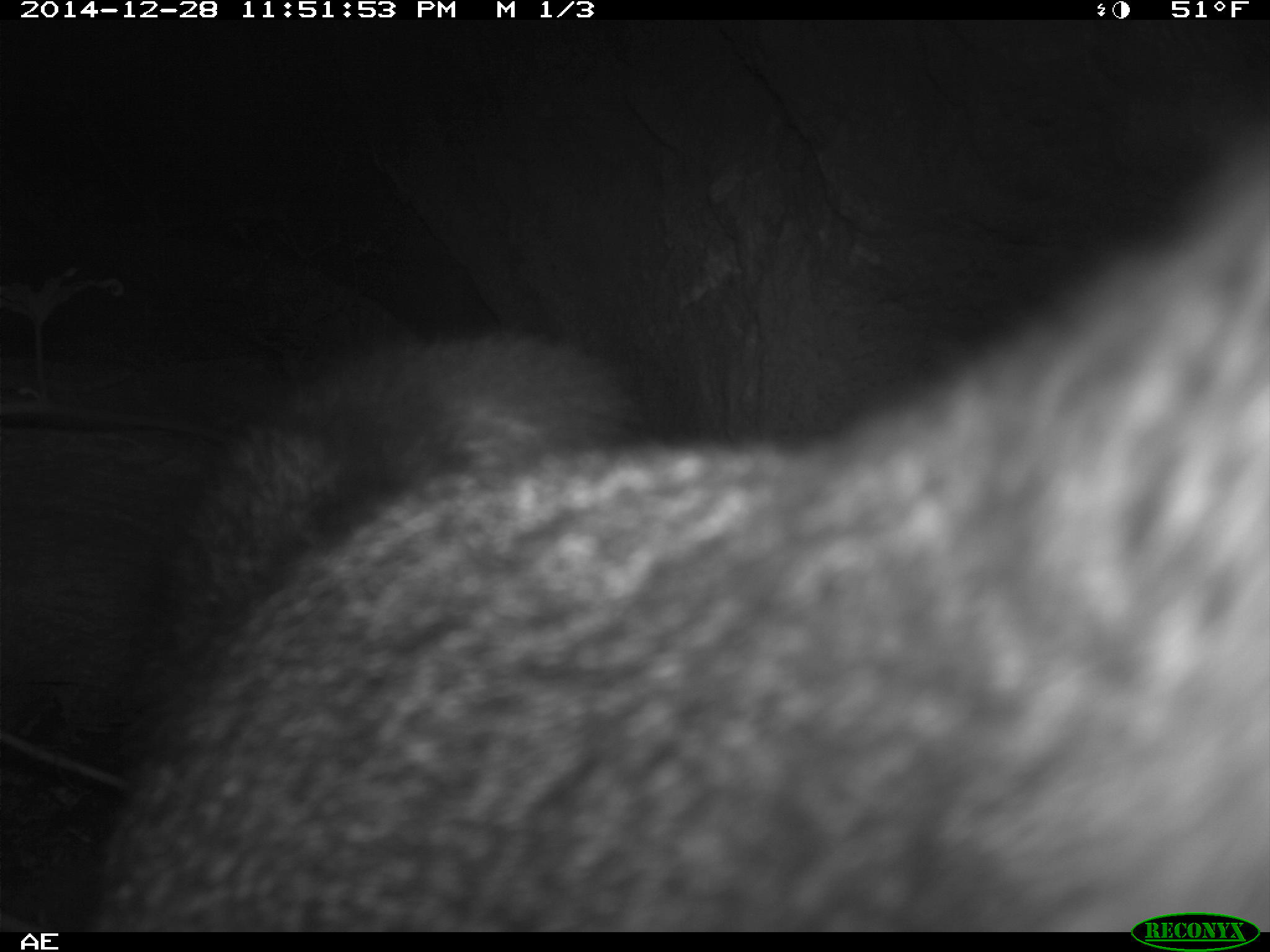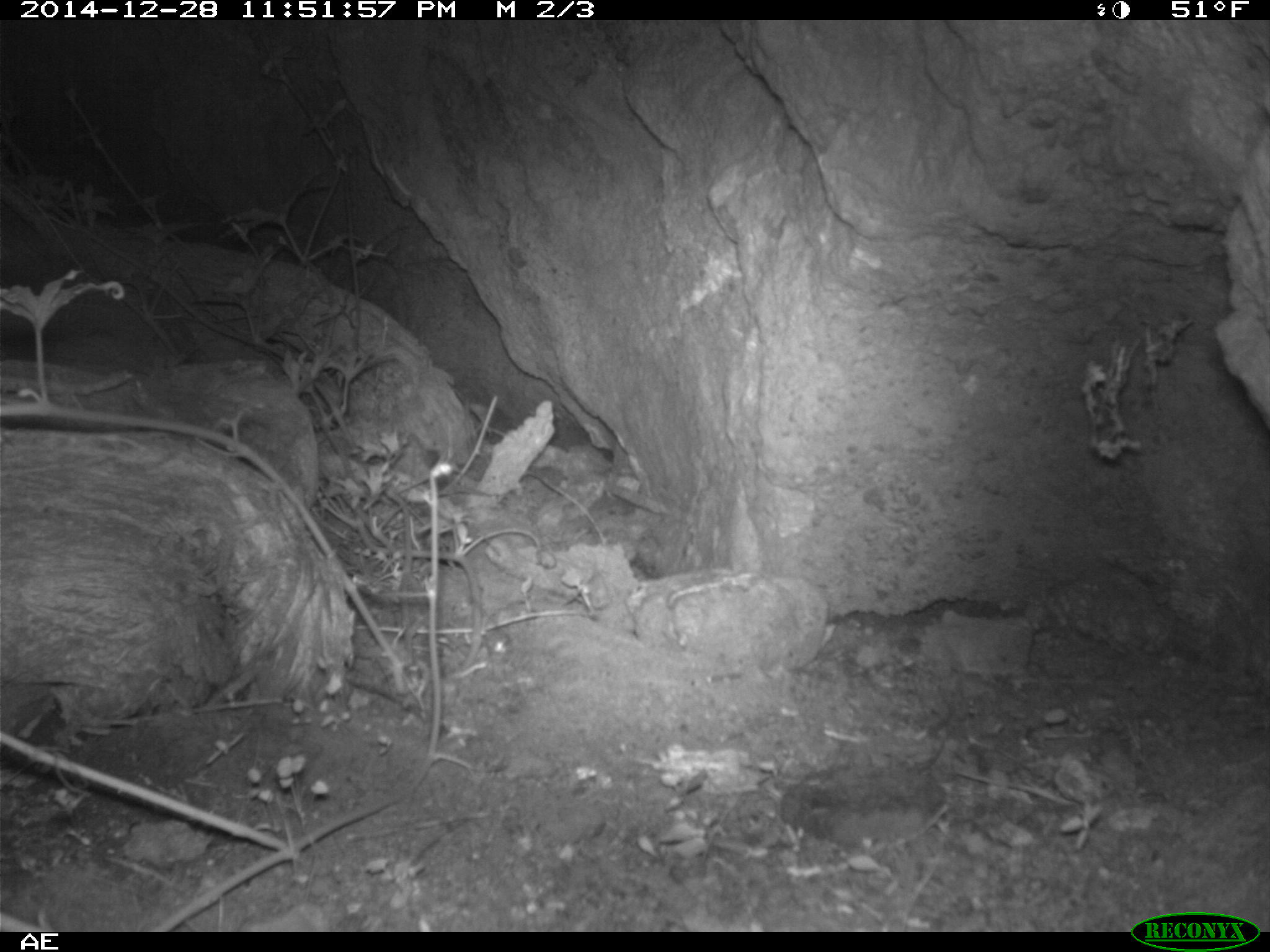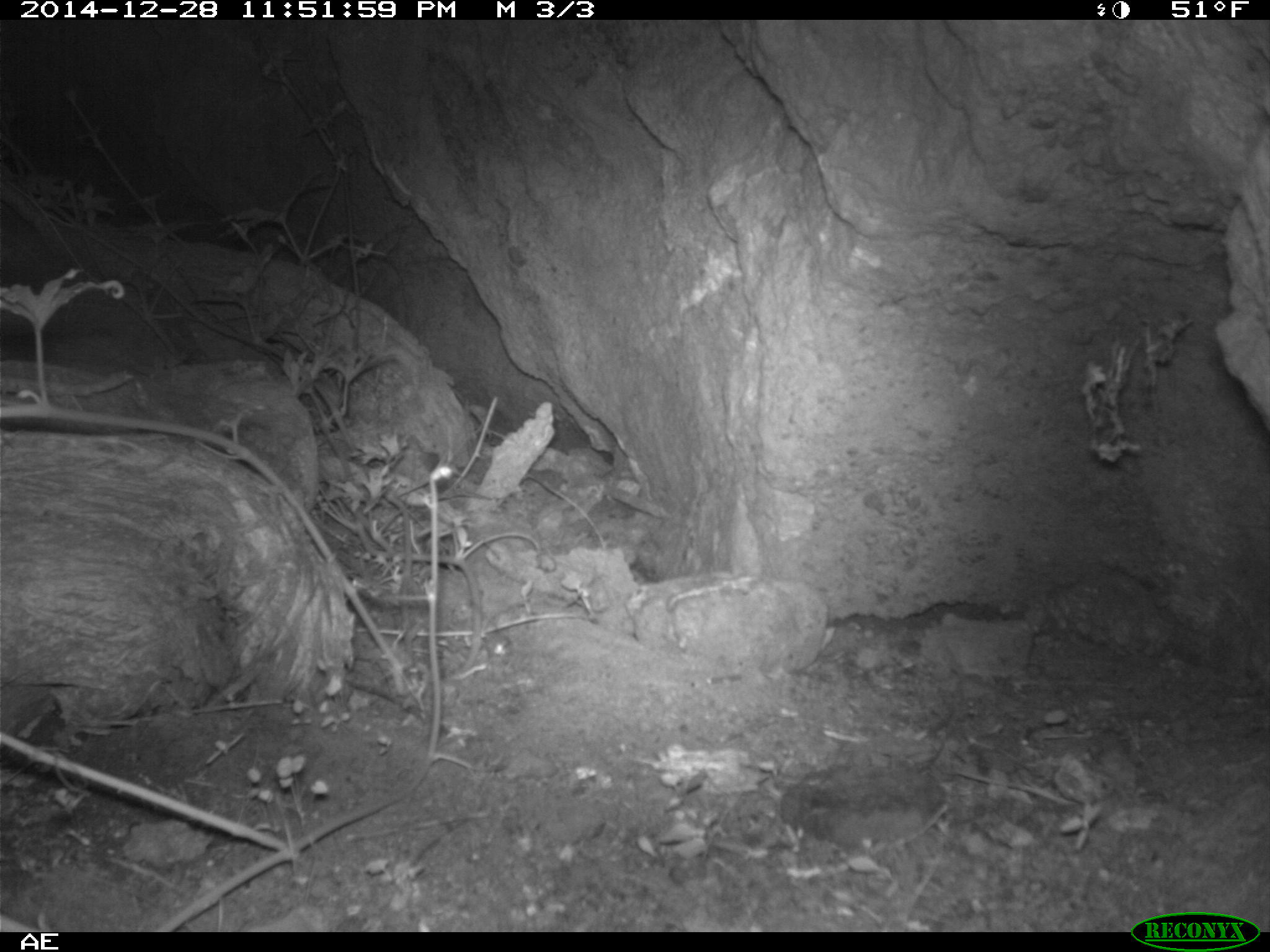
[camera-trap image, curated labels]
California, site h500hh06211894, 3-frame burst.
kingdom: Animalia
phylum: Chordata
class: Mammalia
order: Carnivora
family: Canidae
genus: Urocyon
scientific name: Urocyon littoralis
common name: island fox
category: fox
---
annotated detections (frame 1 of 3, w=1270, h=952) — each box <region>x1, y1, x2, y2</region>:
fox: <region>79, 132, 1269, 933</region>